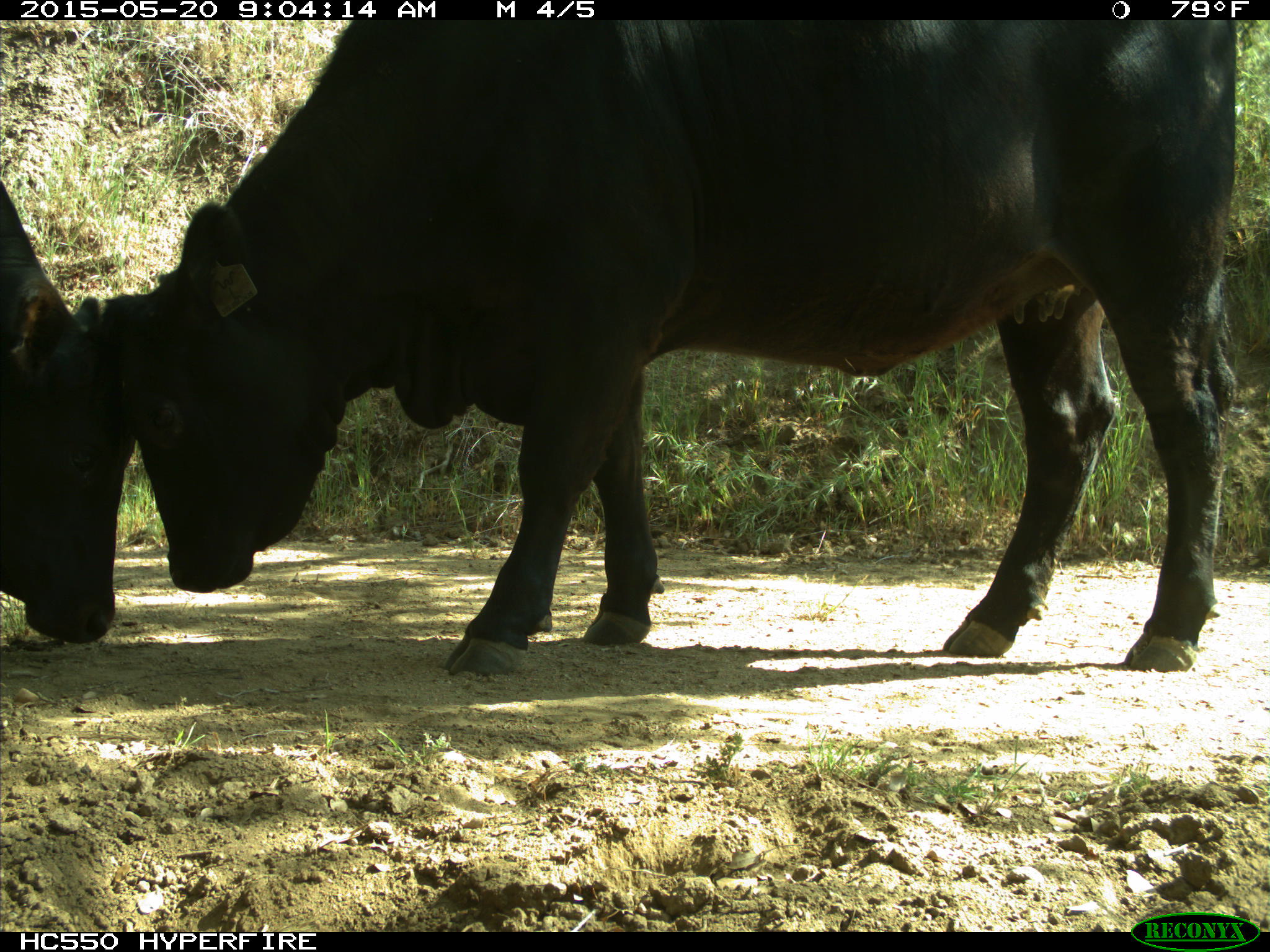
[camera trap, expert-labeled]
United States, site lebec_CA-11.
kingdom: Animalia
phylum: Chordata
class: Mammalia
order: Artiodactyla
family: Bovidae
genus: Bos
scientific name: Bos taurus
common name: domestic cow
Bos taurus (domestic cow).